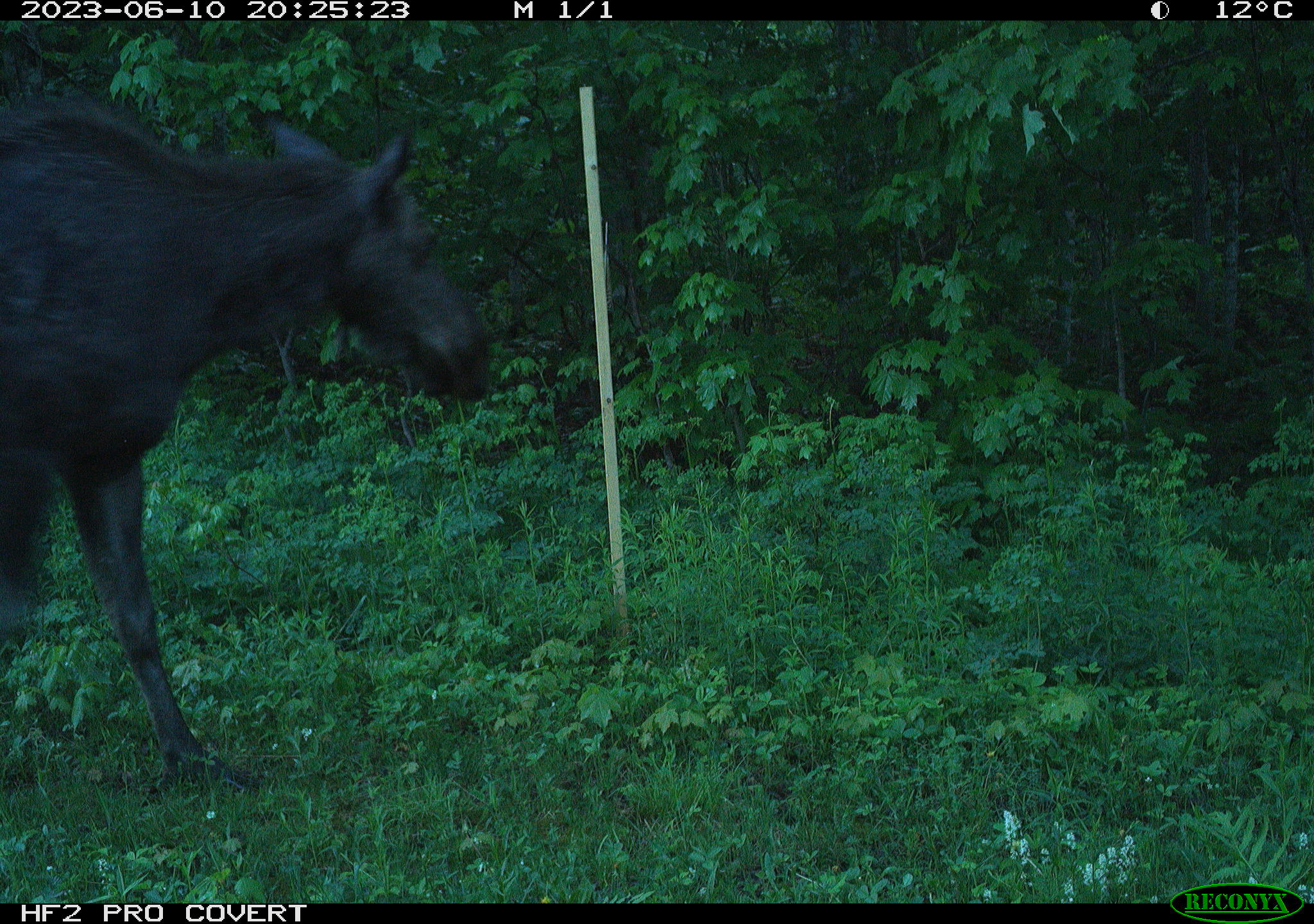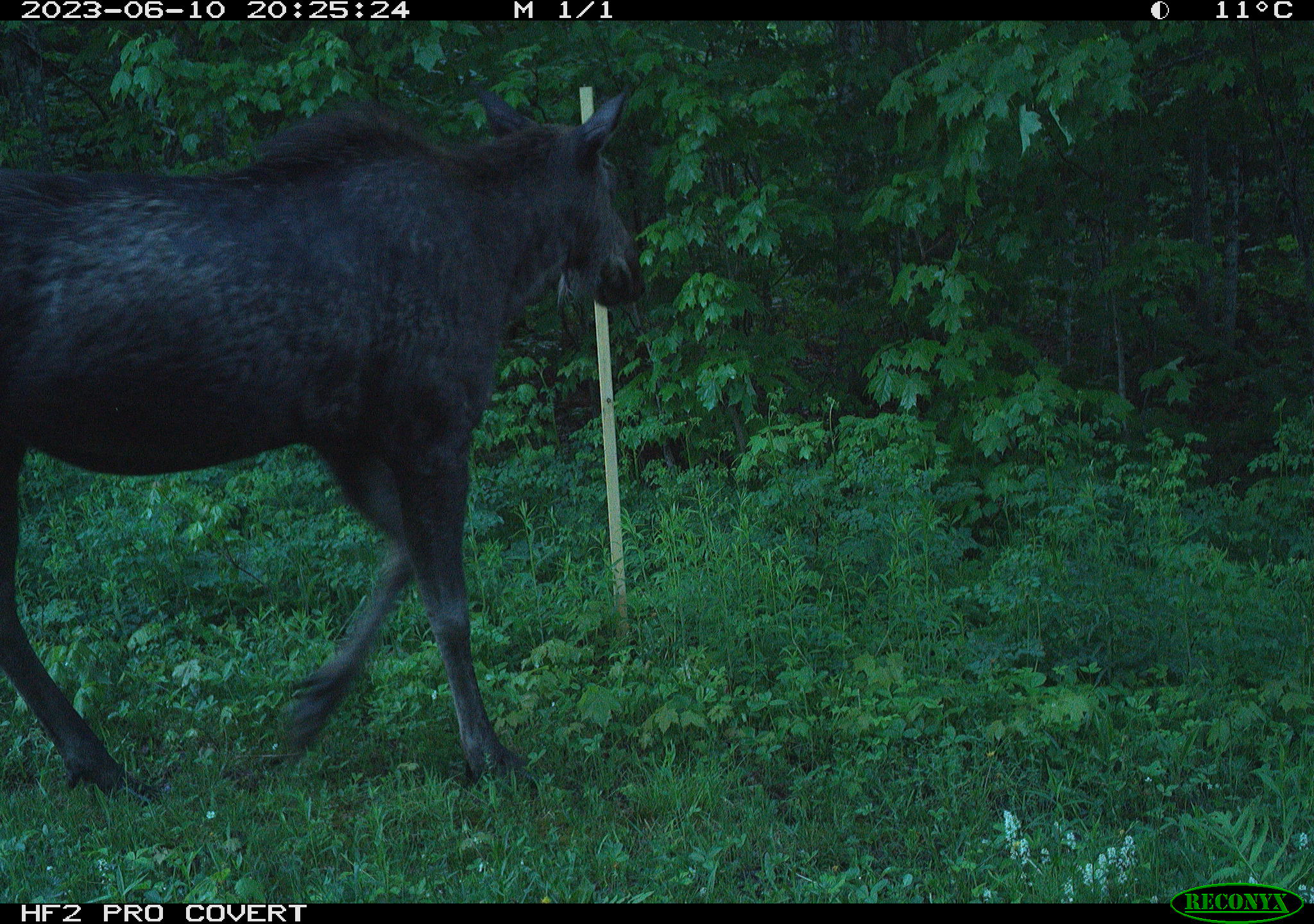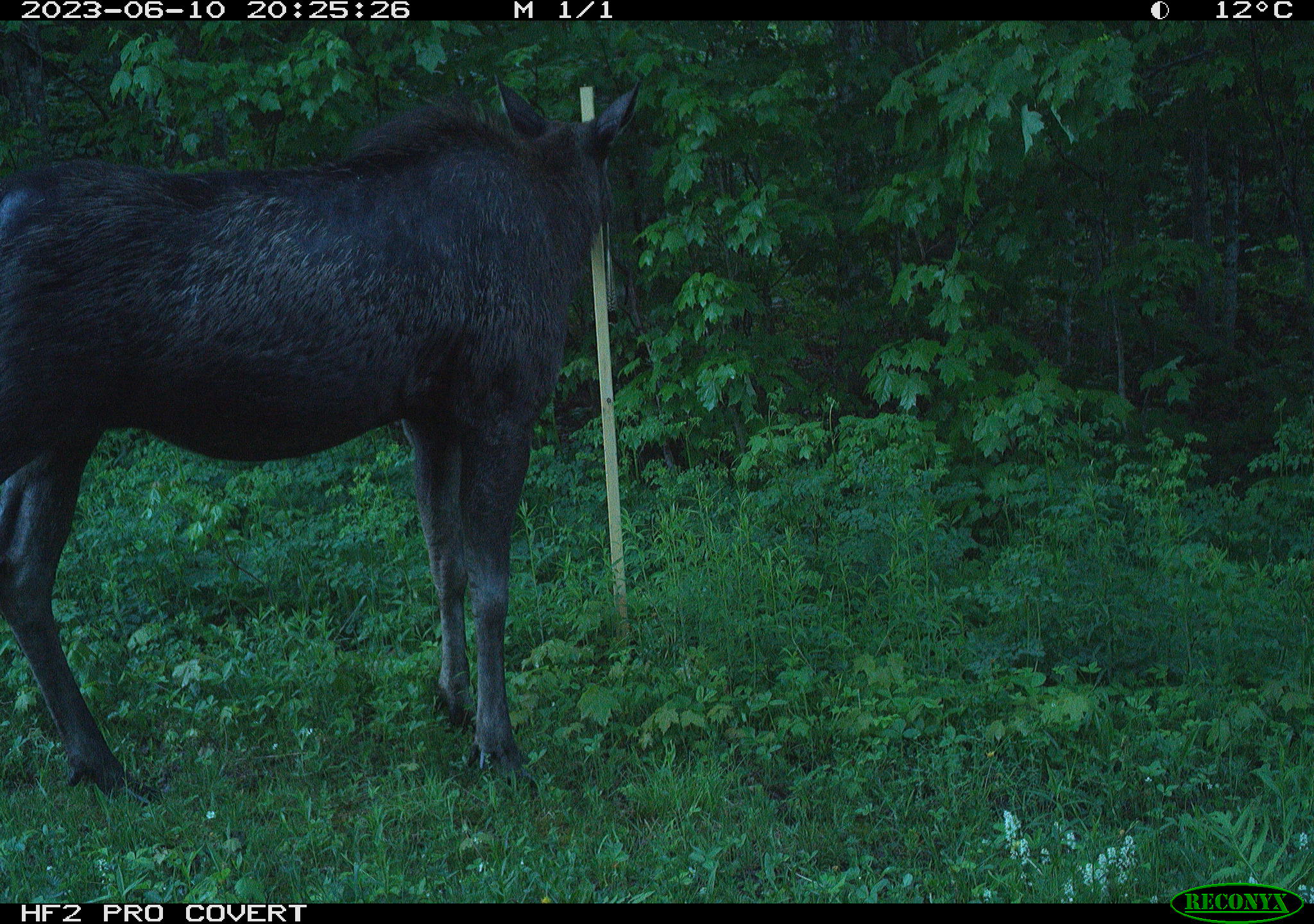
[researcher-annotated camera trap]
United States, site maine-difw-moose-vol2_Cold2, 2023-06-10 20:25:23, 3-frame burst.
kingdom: Animalia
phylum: Chordata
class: Mammalia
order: Artiodactyla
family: Cervidae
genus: Alces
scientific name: Alces alces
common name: moose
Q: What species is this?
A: Moose (Alces alces).